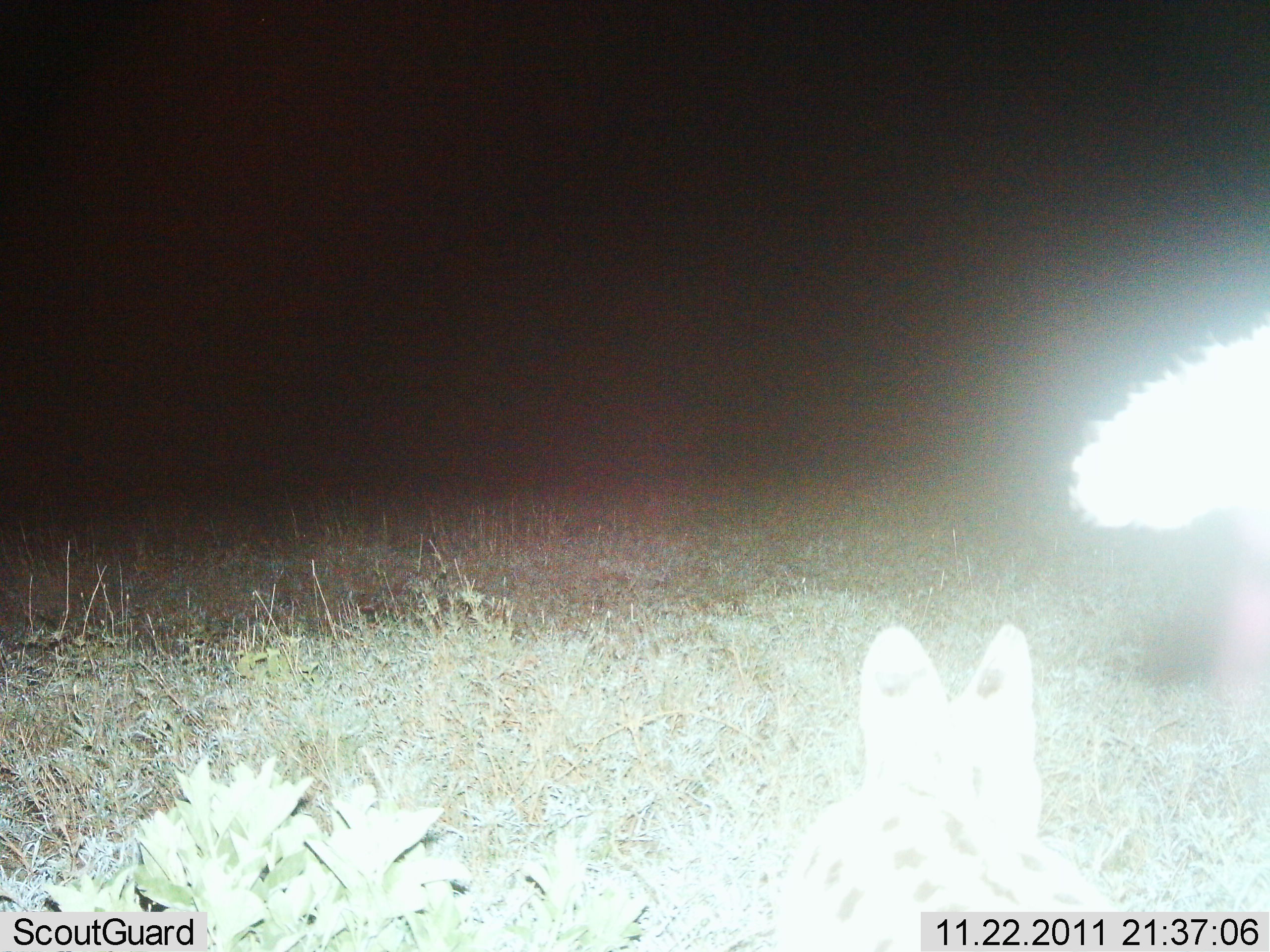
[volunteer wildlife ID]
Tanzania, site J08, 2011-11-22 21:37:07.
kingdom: Animalia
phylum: Chordata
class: Mammalia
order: Carnivora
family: Felidae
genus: Leptailurus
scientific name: Leptailurus serval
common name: serval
Serval (Leptailurus serval), count 1. Behavior (volunteer vote fractions): standing 70%, resting 10%, moving 20%, interacting 0%. Young present (vote fraction): 0%. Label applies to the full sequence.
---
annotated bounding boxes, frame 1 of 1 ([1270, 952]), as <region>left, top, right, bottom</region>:
animal: <region>777, 620, 1125, 952</region>